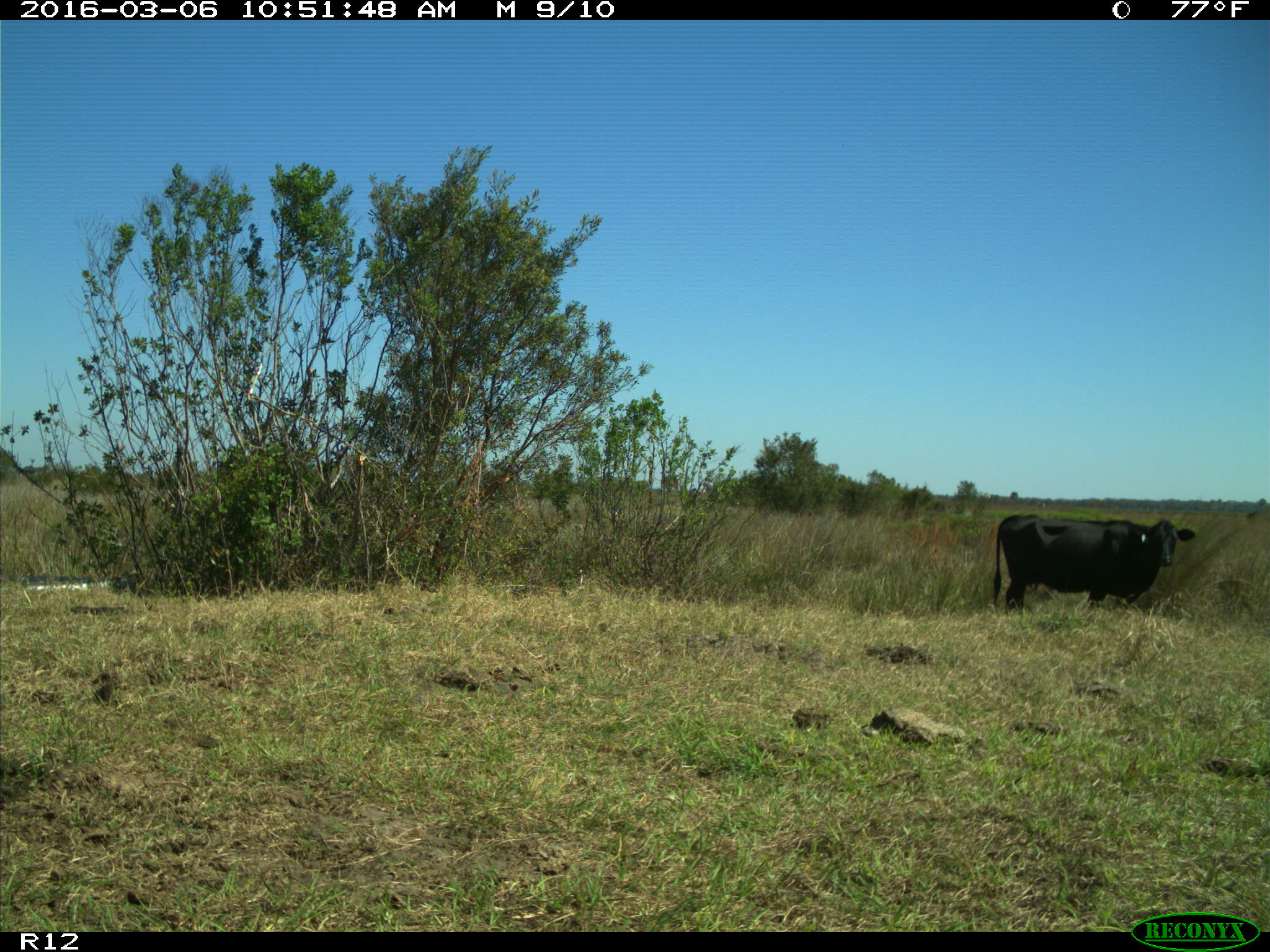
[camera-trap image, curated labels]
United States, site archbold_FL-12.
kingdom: Animalia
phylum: Chordata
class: Mammalia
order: Artiodactyla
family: Bovidae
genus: Bos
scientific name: Bos taurus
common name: domestic cow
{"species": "Bos taurus (domestic cow)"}